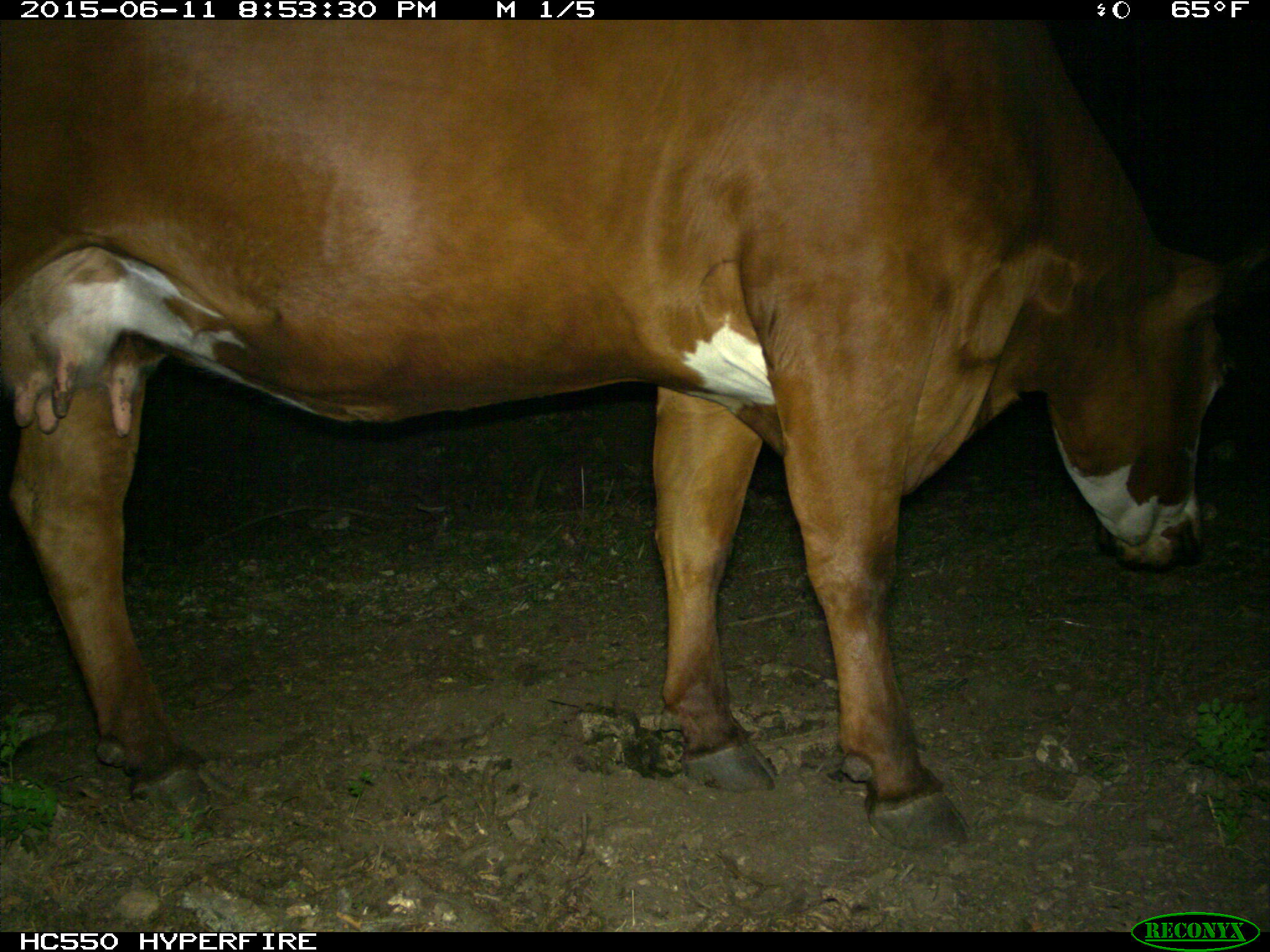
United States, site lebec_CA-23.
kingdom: Animalia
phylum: Chordata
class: Mammalia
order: Artiodactyla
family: Bovidae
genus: Bos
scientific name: Bos taurus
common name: domestic cow